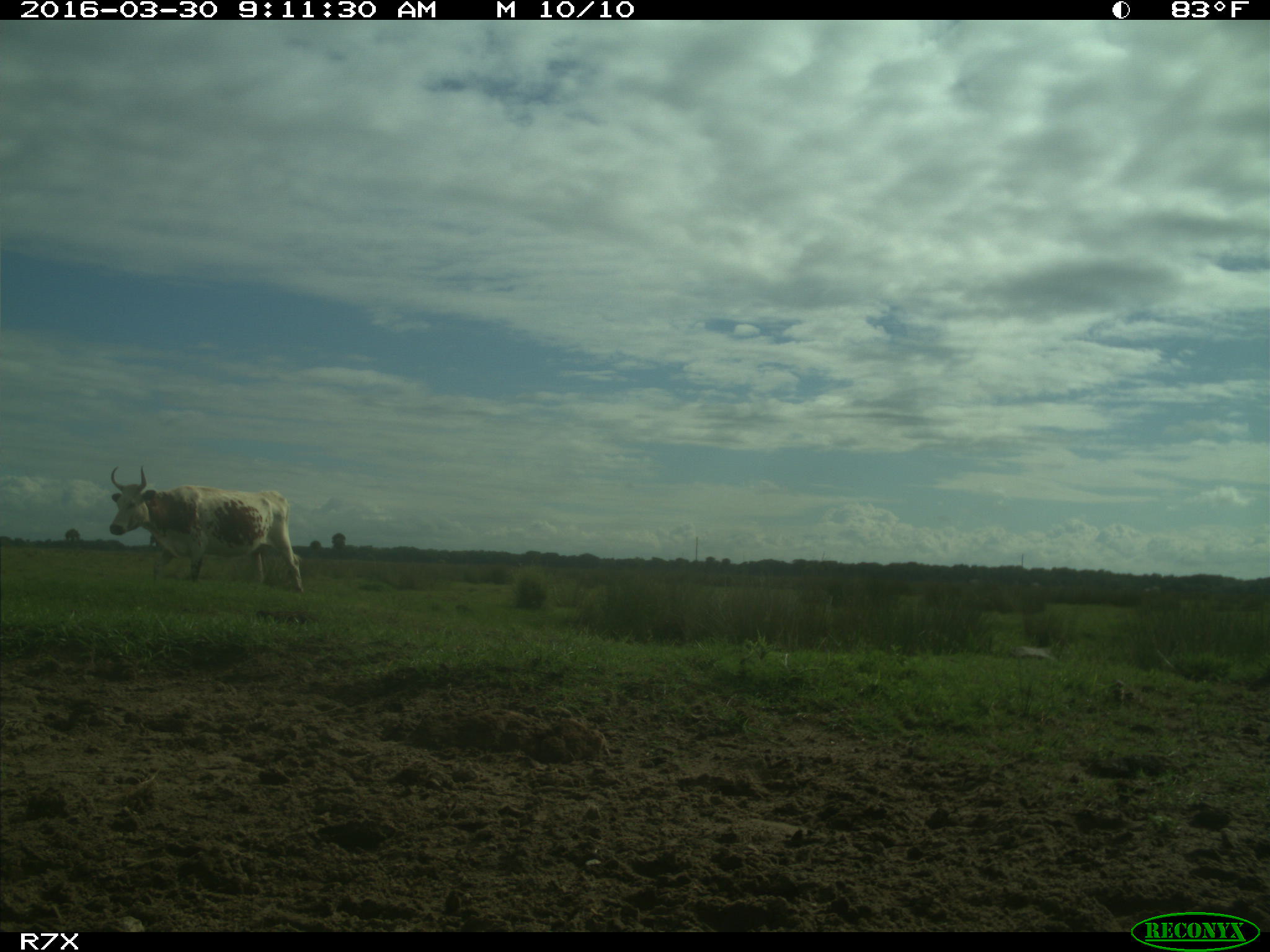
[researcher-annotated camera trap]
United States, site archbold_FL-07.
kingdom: Animalia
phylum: Chordata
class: Mammalia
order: Artiodactyla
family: Bovidae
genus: Bos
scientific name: Bos taurus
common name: domestic cow